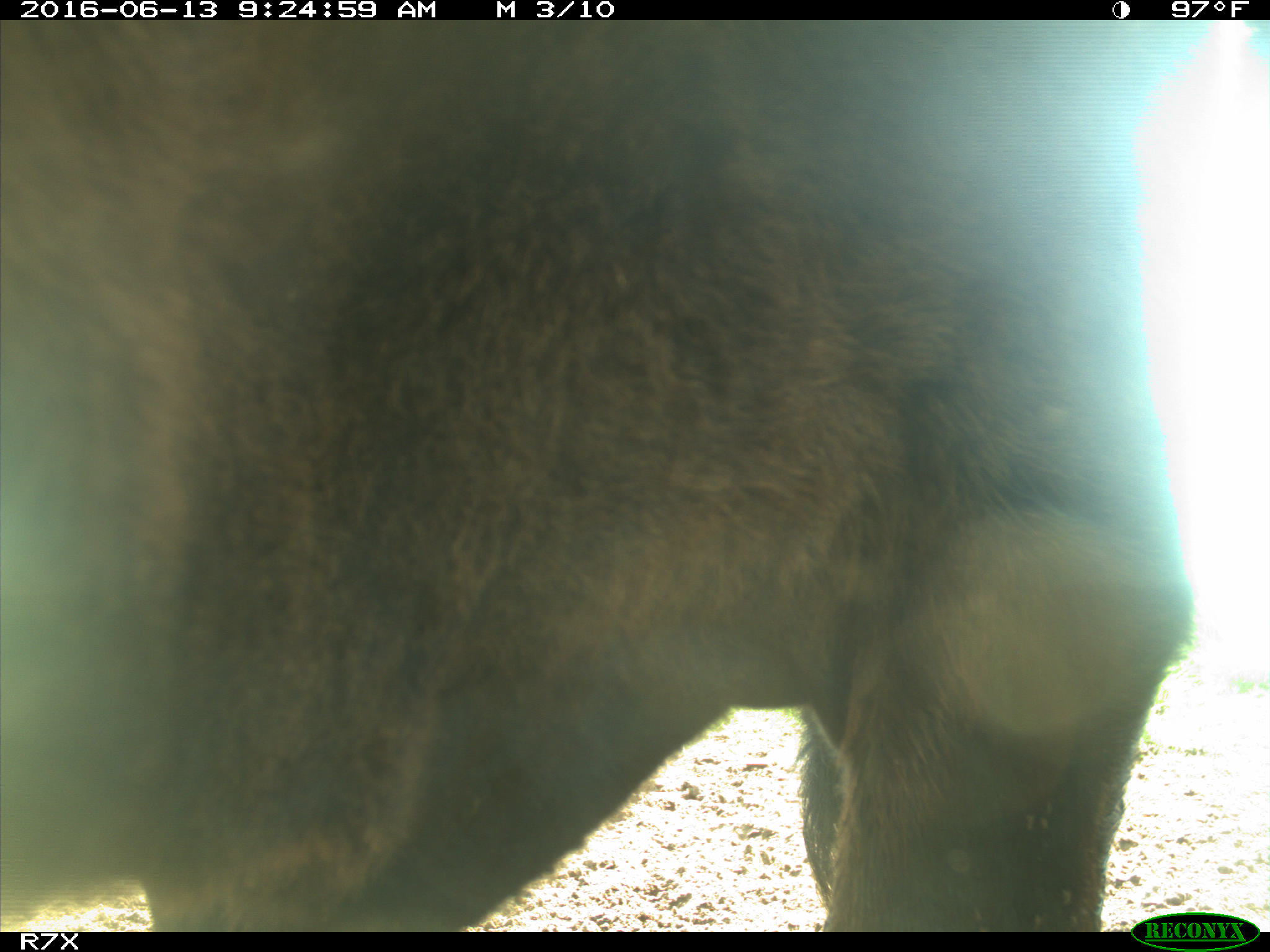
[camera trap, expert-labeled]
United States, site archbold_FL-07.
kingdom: Animalia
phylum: Chordata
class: Mammalia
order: Artiodactyla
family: Bovidae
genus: Bos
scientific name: Bos taurus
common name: domestic cow